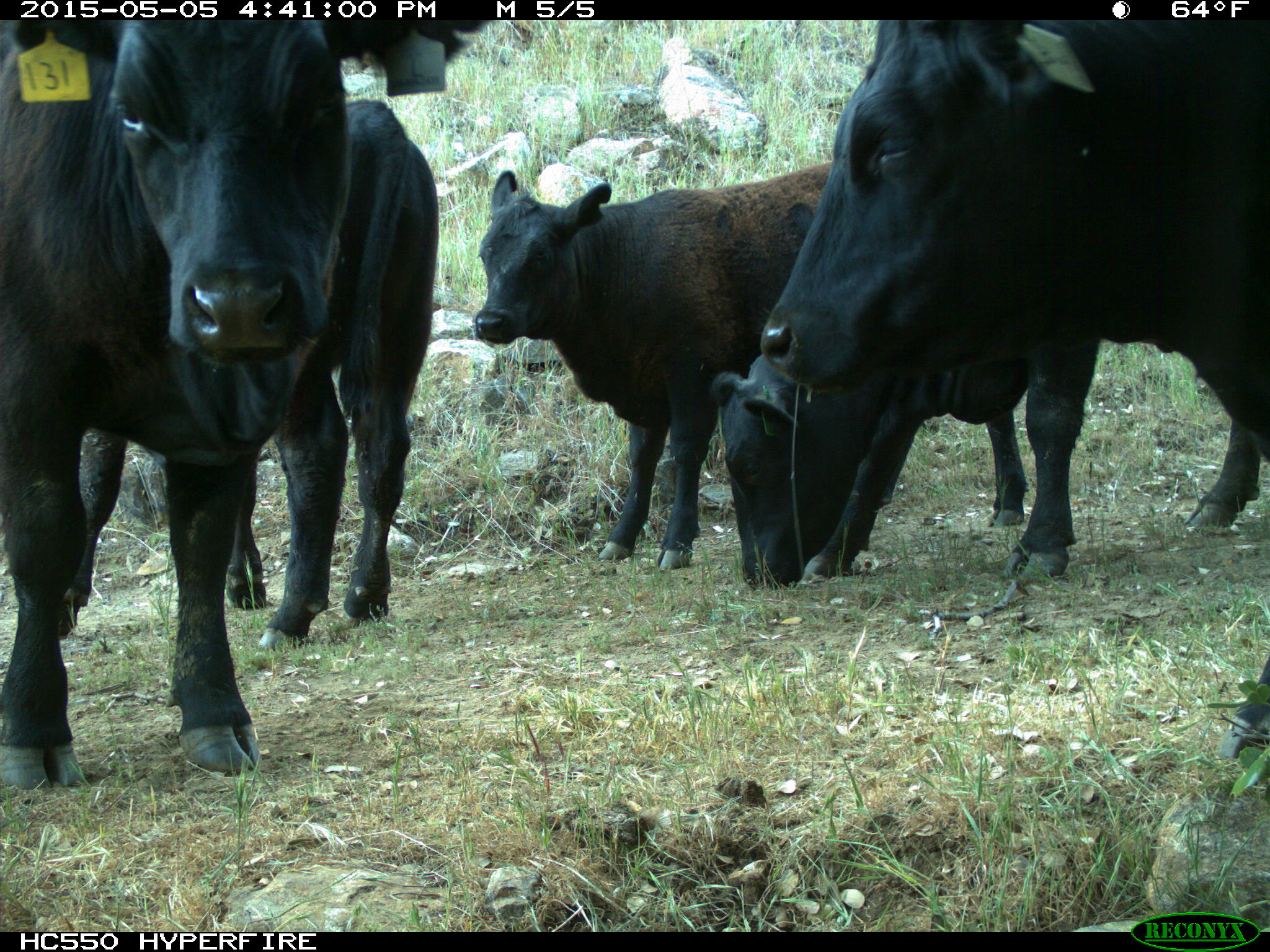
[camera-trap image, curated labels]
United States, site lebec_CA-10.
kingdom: Animalia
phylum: Chordata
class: Mammalia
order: Artiodactyla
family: Bovidae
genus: Bos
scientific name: Bos taurus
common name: domestic cow